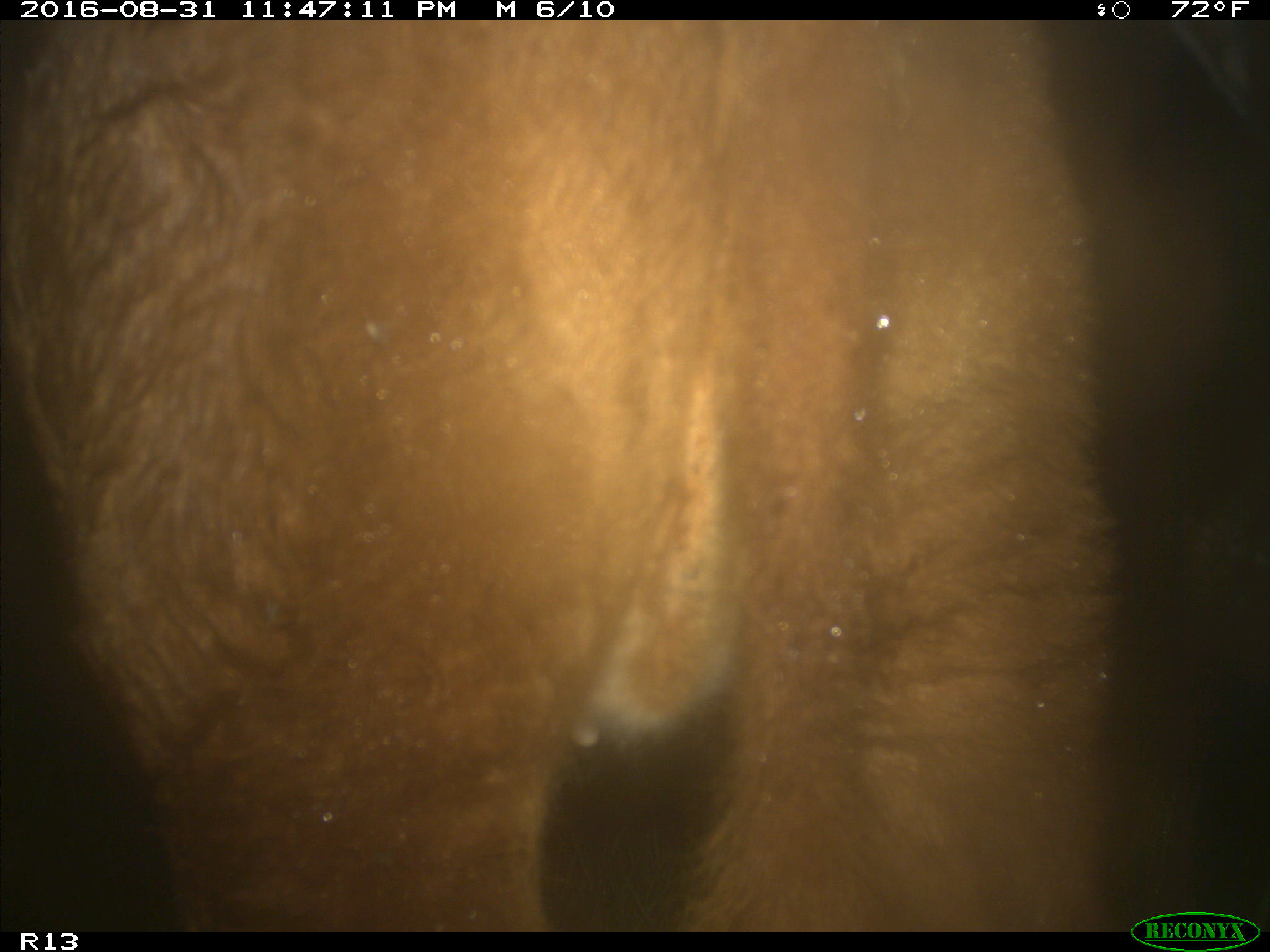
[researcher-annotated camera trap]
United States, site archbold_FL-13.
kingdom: Animalia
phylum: Chordata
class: Mammalia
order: Artiodactyla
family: Bovidae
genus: Bos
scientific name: Bos taurus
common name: domestic cow